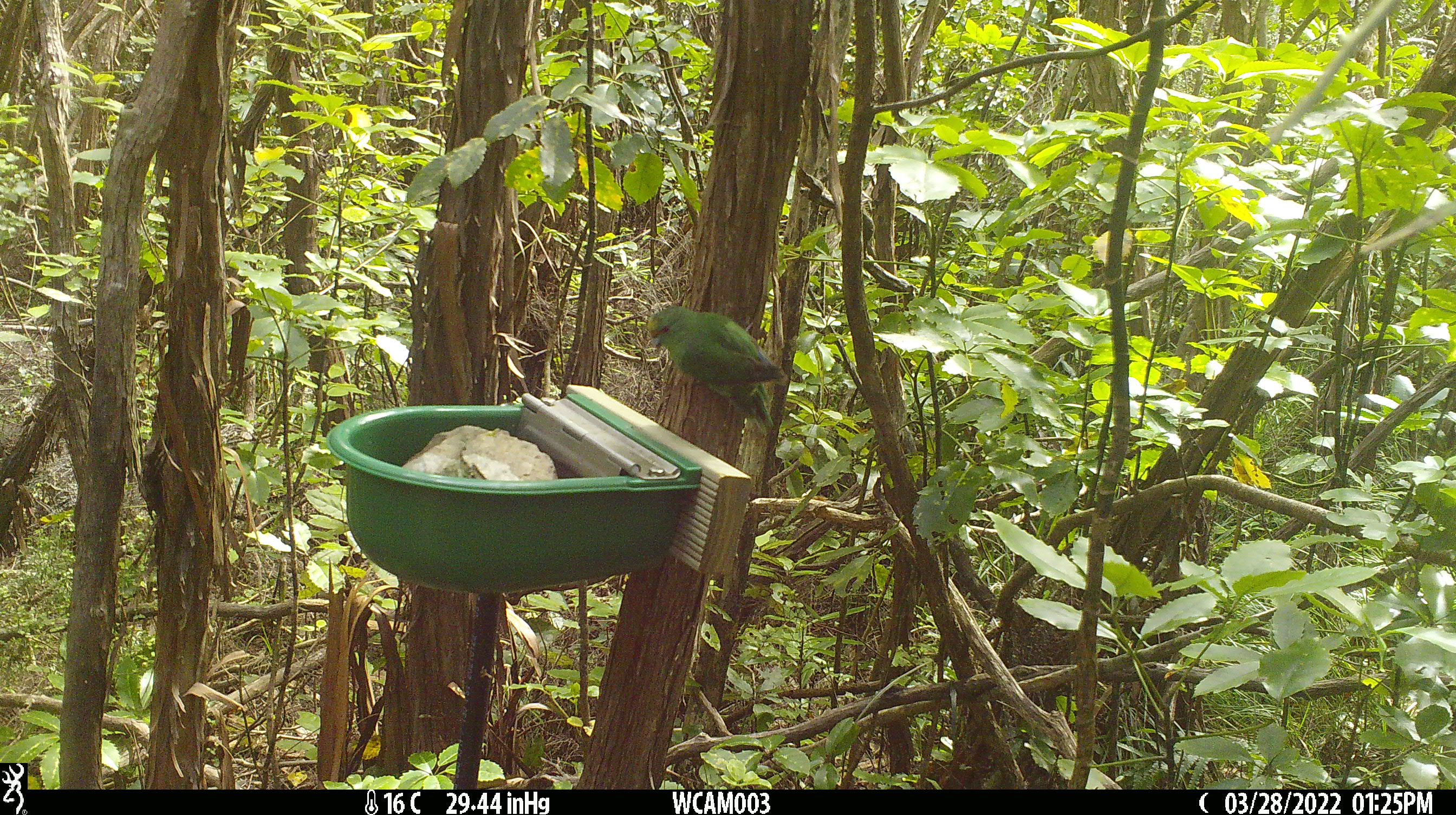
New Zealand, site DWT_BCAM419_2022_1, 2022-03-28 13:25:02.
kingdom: Animalia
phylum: Chordata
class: Aves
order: Psittaciformes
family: Psittaculidae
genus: Cyanoramphus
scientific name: Cyanoramphus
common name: parakeet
Parakeet (Cyanoramphus).